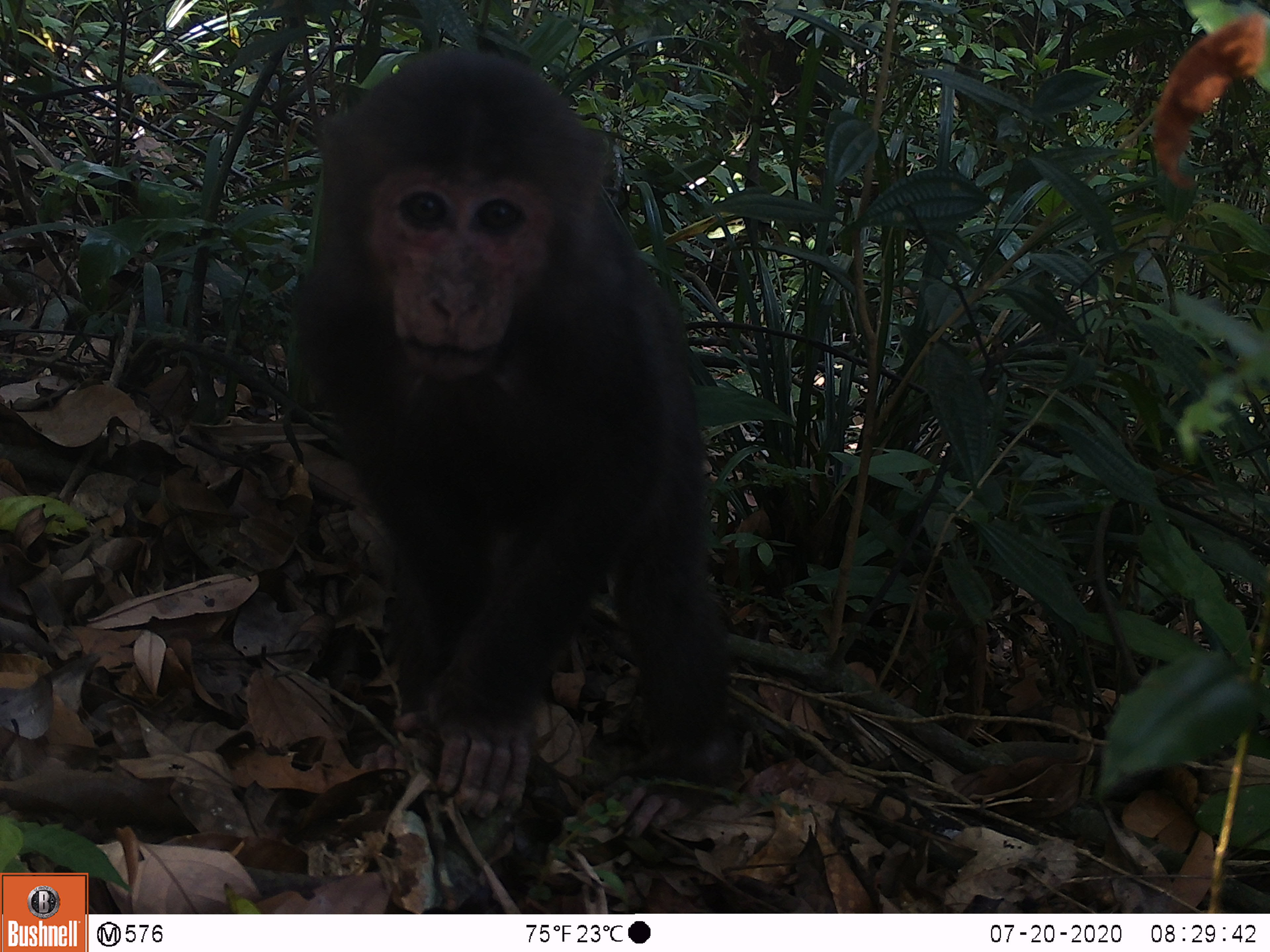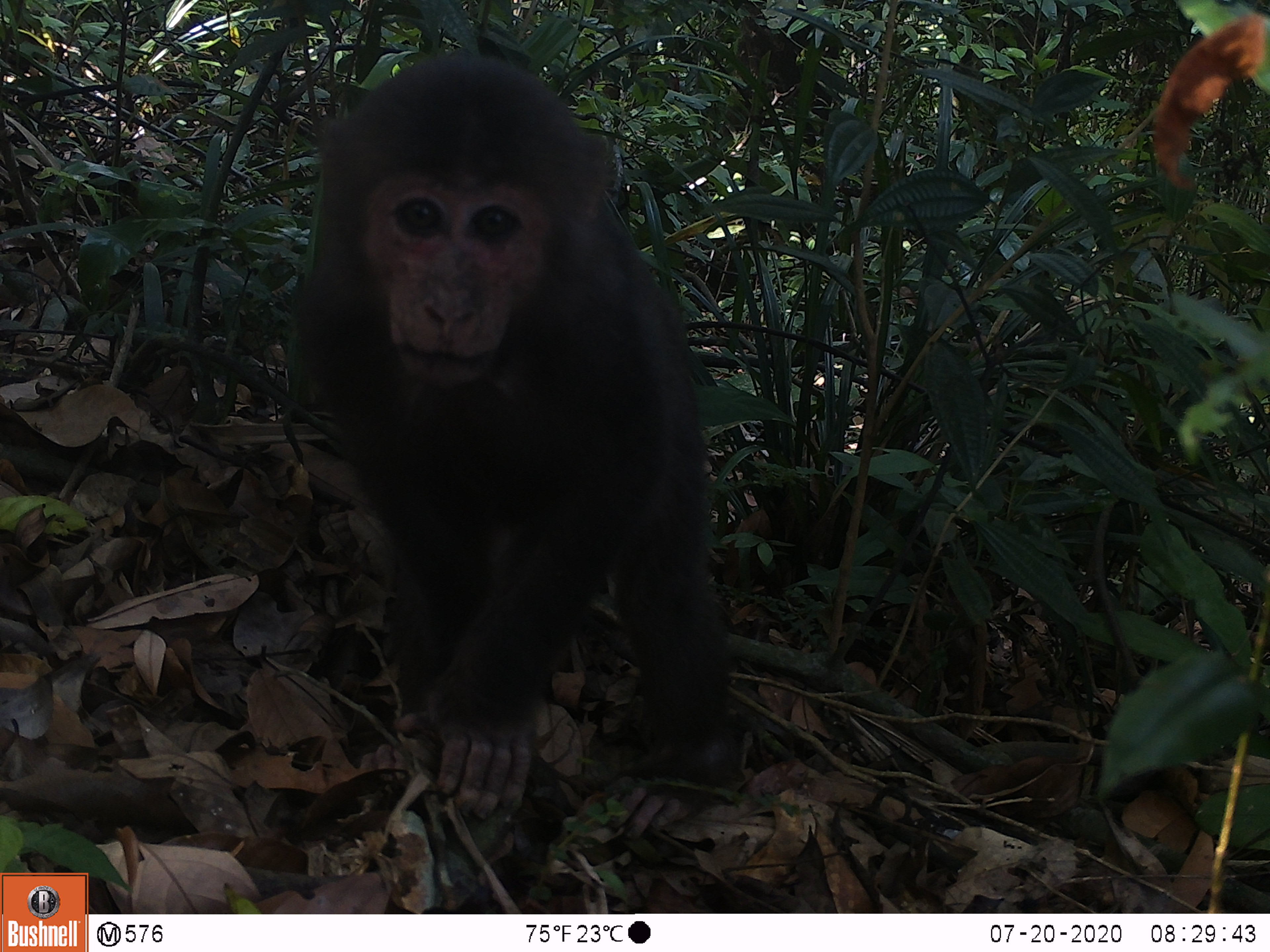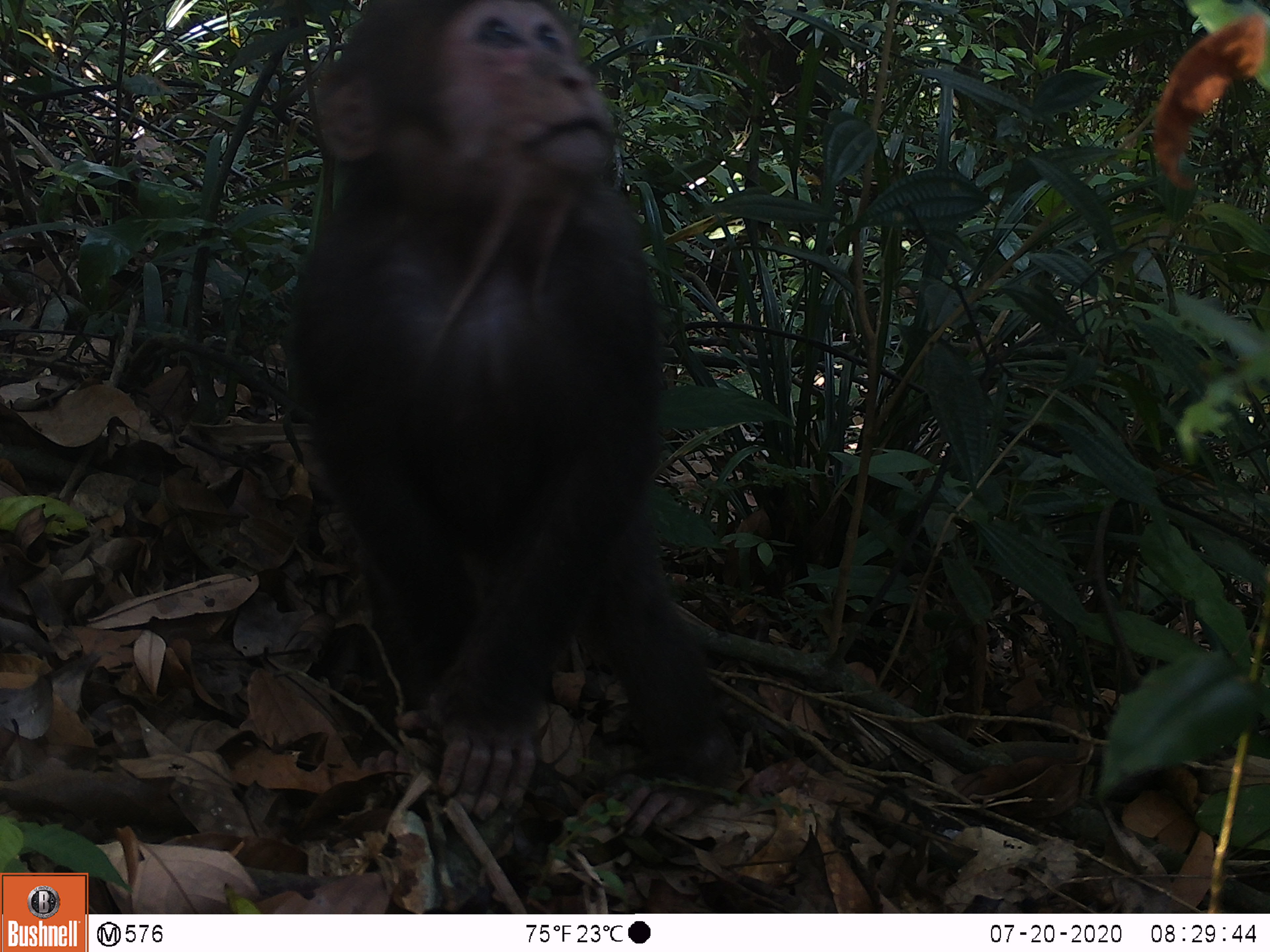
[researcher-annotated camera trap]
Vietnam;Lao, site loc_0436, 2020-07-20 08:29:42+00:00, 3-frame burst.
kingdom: Animalia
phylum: Chordata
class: Mammalia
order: Primates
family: Cercopithecidae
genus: Macaca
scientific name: Macaca arctoides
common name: stump-tailed macaque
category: stump tailed macaque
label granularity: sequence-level